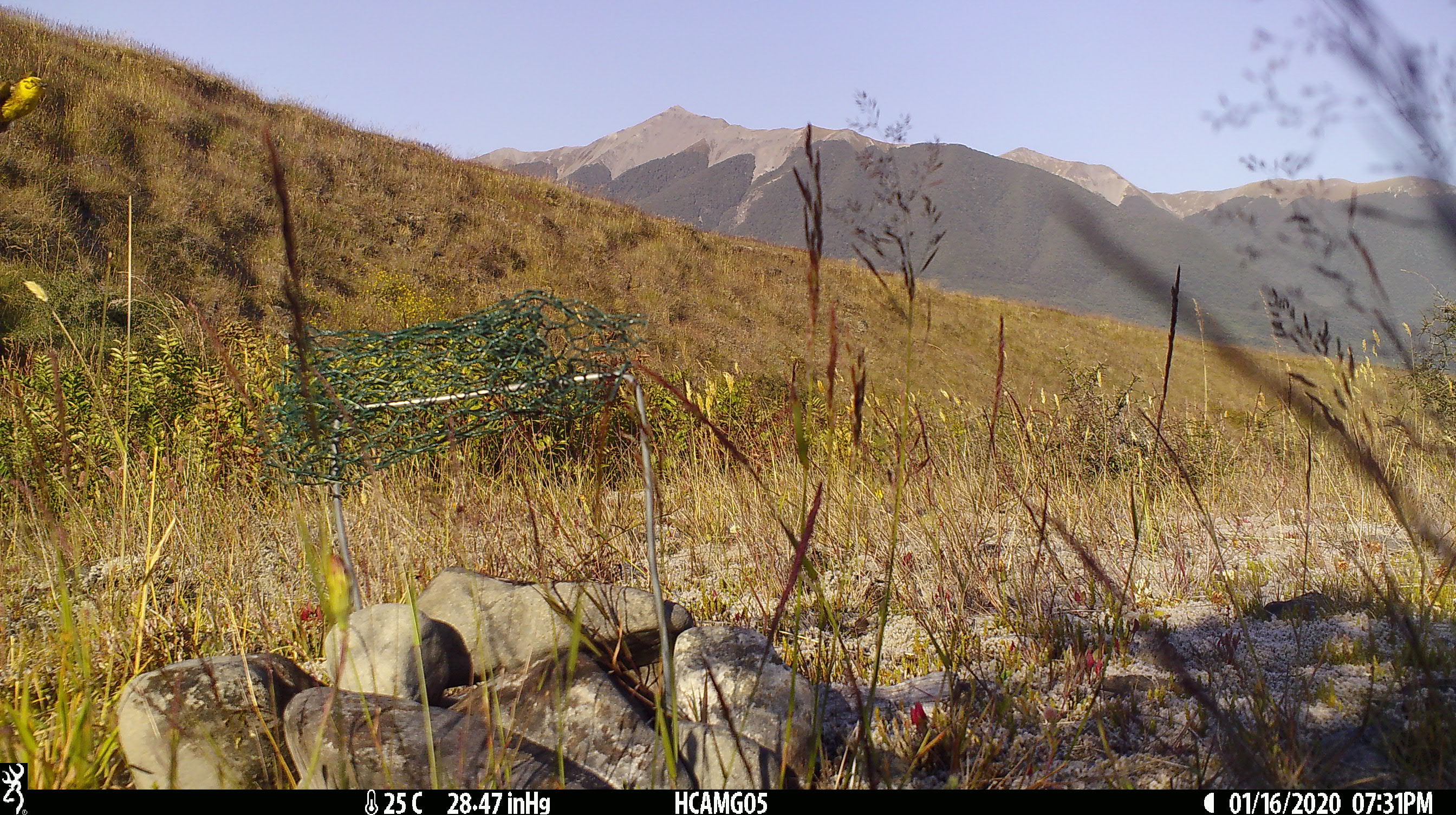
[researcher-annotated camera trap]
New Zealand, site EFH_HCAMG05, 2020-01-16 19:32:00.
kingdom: Animalia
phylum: Chordata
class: Aves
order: Passeriformes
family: Emberizidae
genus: Emberiza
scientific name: Emberiza citrinella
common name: yellowhammer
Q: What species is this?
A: Yellowhammer (Emberiza citrinella).